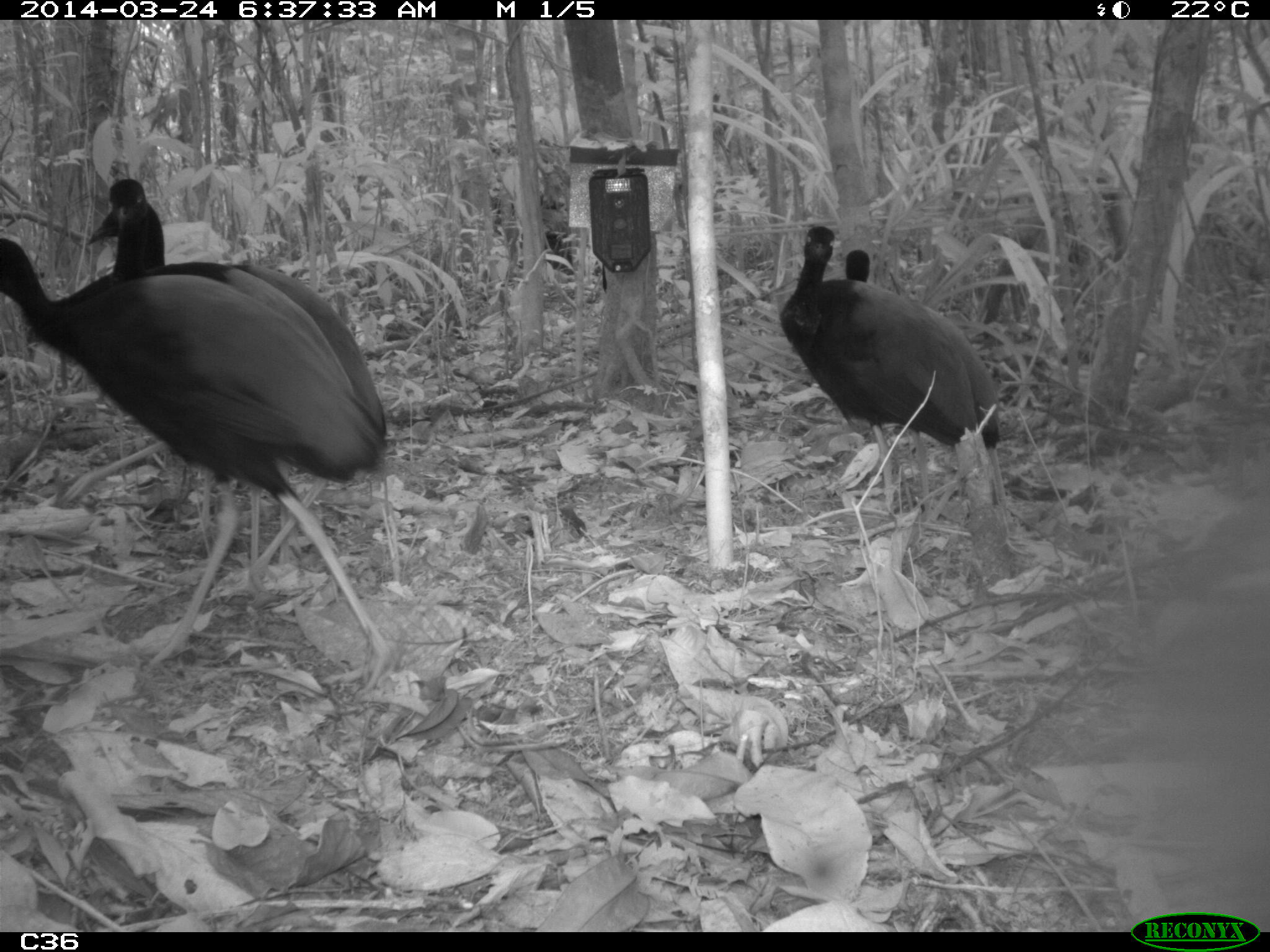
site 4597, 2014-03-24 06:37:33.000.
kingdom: Animalia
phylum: Chordata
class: Aves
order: Gruiformes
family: Psophiidae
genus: Psophia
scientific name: Psophia crepitans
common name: gray-winged trumpeter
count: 9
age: adult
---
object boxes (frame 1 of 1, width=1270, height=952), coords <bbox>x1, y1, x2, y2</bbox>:
psophia crepitans: <bbox>0, 241, 402, 699</bbox>; <bbox>106, 176, 409, 607</bbox>; <bbox>85, 200, 387, 564</bbox>; <bbox>779, 223, 980, 525</bbox>; <bbox>842, 246, 1010, 544</bbox>